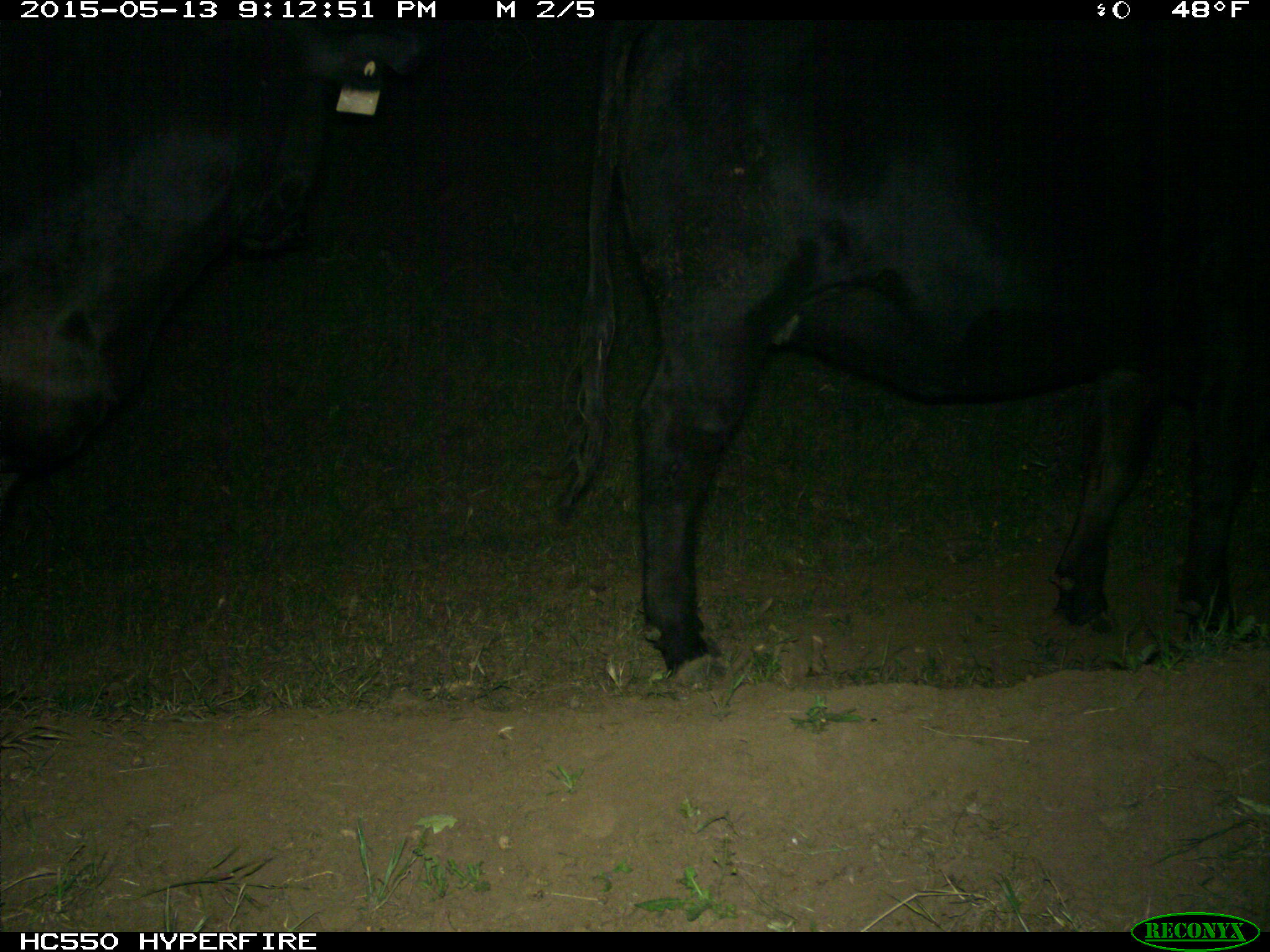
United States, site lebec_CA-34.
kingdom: Animalia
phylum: Chordata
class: Mammalia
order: Artiodactyla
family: Bovidae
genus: Bos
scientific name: Bos taurus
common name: domestic cow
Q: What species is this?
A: Bos taurus (domestic cow).